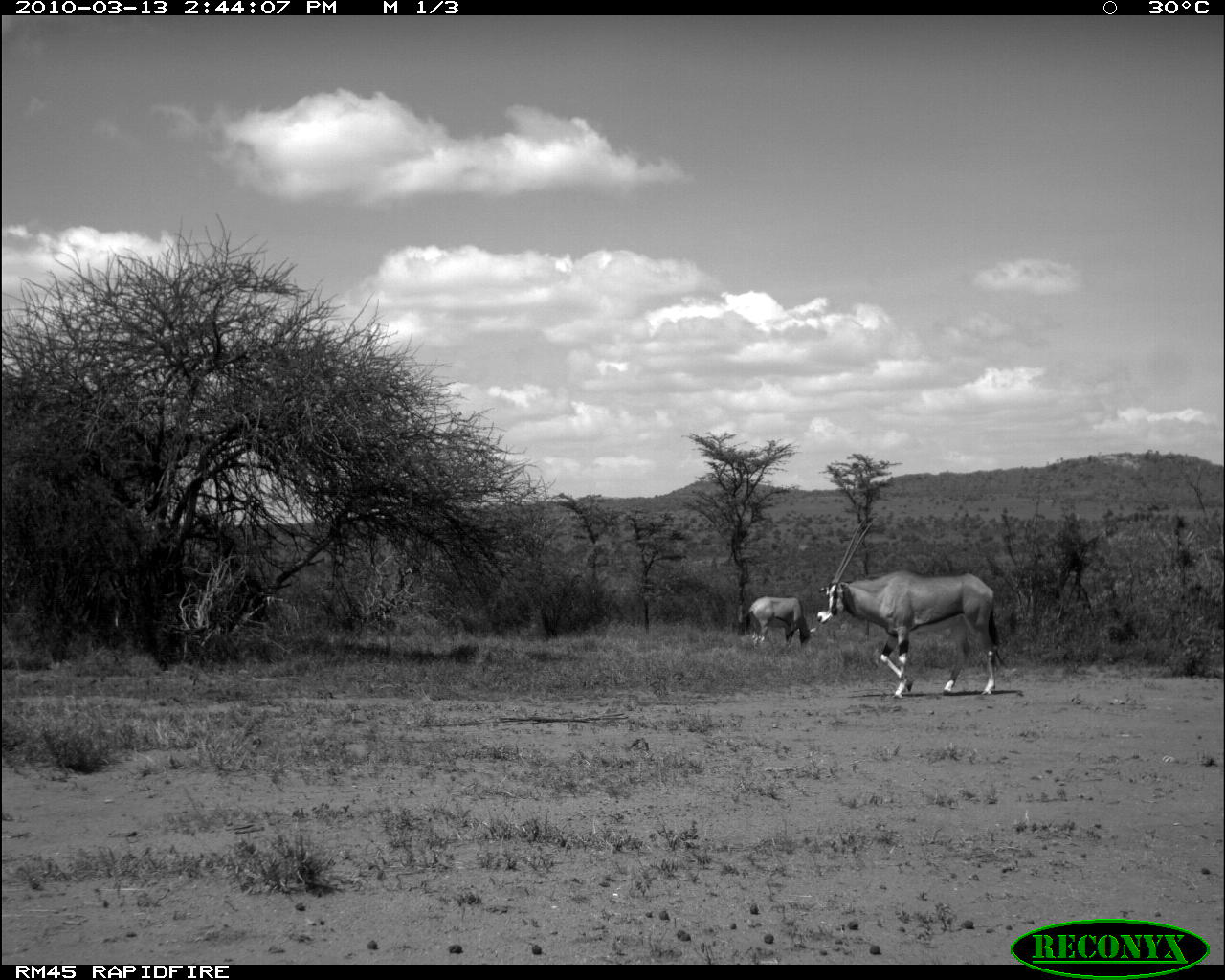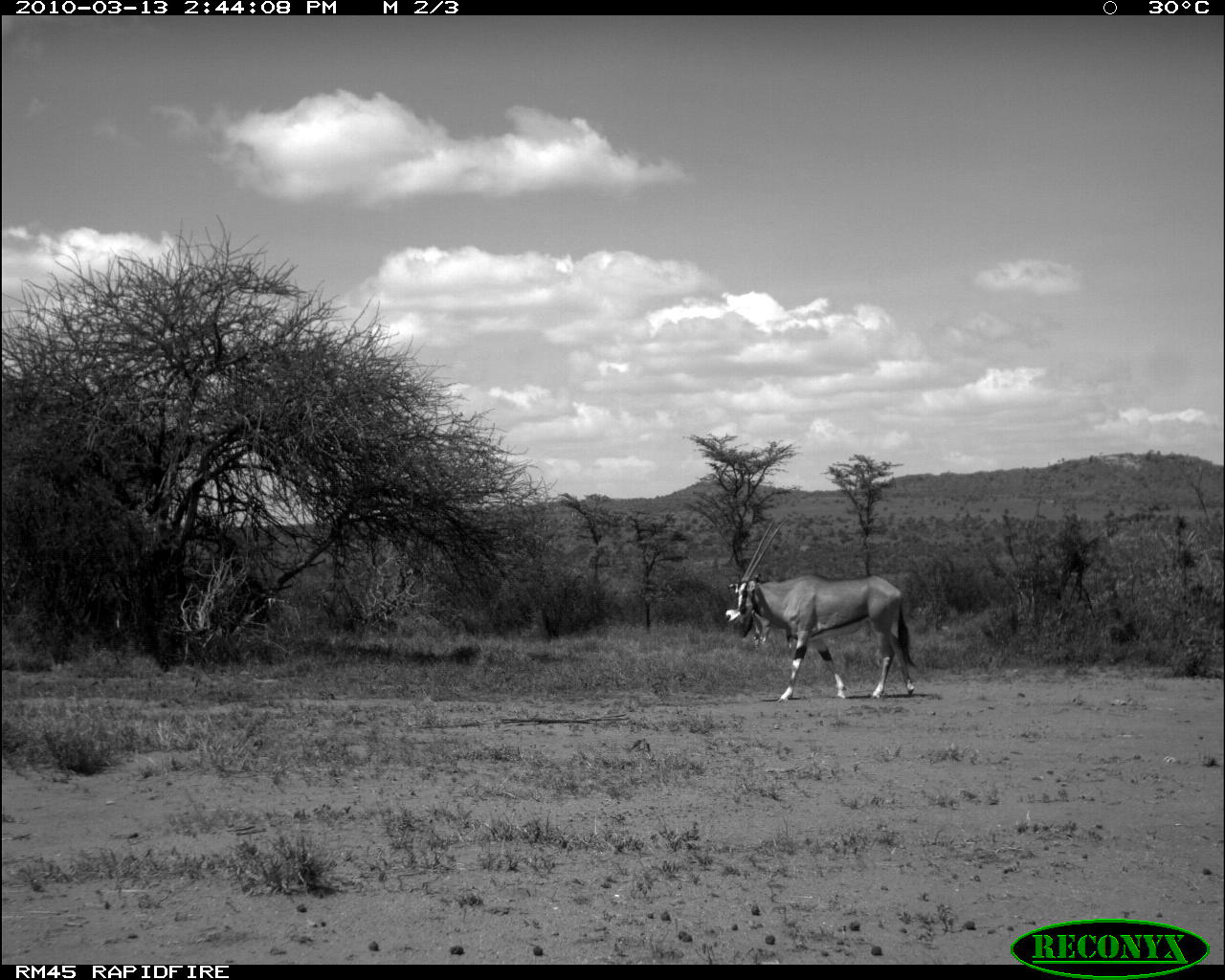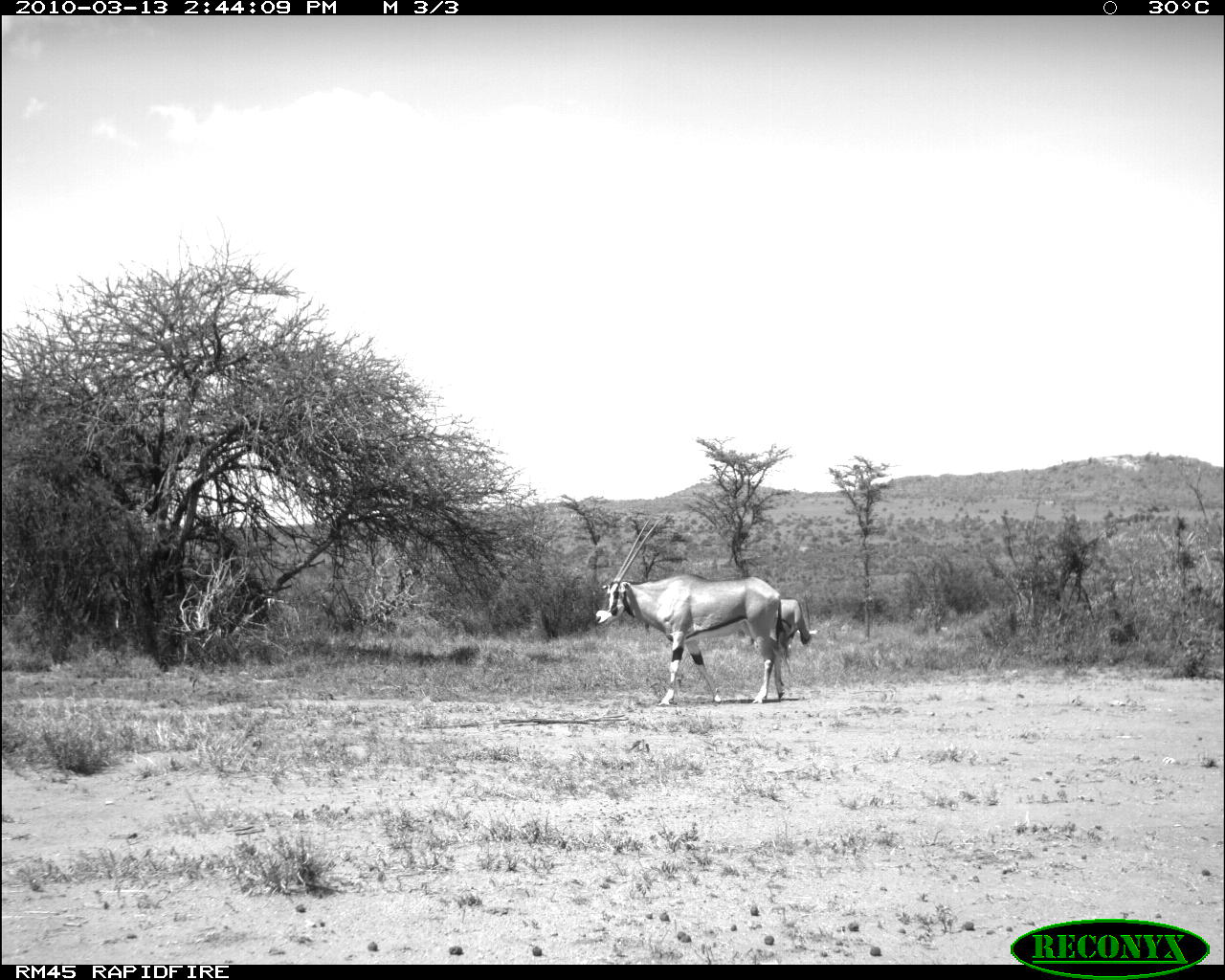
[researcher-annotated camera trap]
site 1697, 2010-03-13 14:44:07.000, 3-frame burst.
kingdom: Animalia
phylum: Chordata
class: Mammalia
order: Artiodactyla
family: Bovidae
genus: Oryx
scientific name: Oryx beisa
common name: east african oryx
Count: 2.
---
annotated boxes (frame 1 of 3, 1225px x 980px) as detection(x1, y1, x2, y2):
oryx beisa: detection(817, 515, 1011, 701); detection(746, 590, 819, 653)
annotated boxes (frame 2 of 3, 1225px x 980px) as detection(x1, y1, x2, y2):
oryx beisa: detection(727, 519, 917, 703); detection(724, 608, 773, 649)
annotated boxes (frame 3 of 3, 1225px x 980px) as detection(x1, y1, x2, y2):
oryx beisa: detection(594, 518, 791, 702); detection(736, 598, 813, 675)